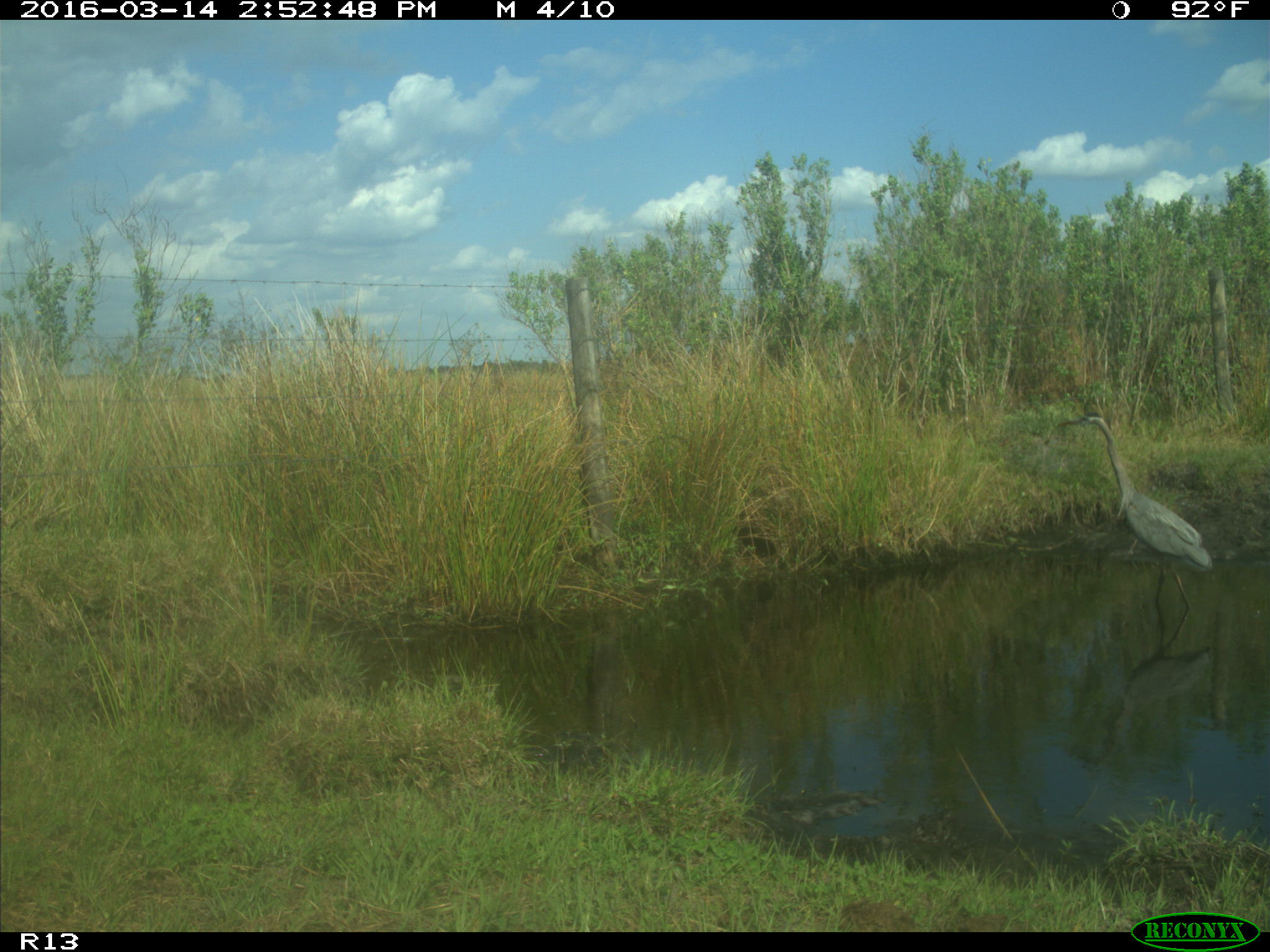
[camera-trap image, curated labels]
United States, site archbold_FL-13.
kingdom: Animalia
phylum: Chordata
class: Aves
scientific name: Aves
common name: birds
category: unidentified bird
Unidentified bird (birds) (Aves).